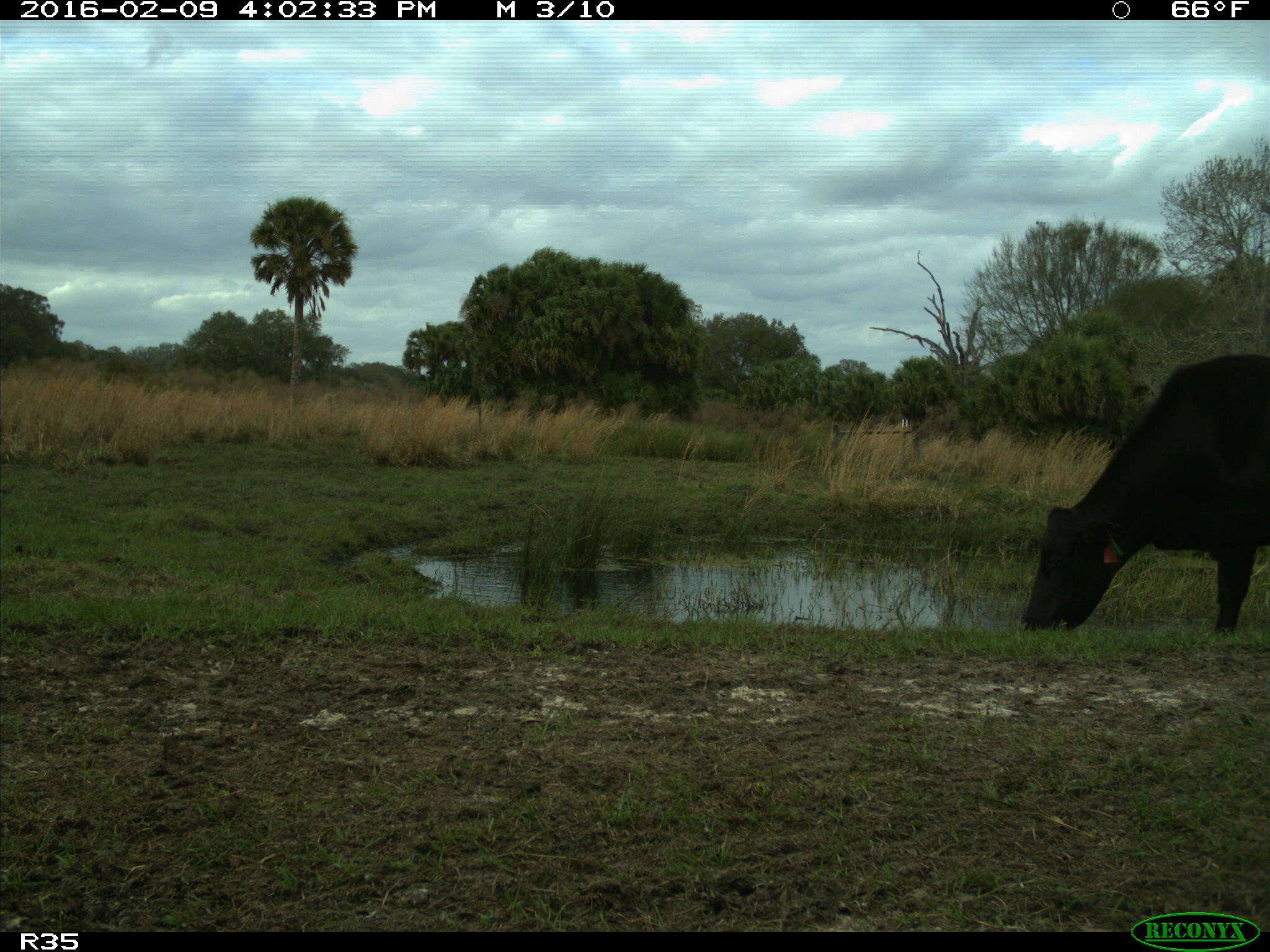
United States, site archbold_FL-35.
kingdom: Animalia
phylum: Chordata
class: Mammalia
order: Artiodactyla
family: Bovidae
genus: Bos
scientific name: Bos taurus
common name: domestic cow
Bos taurus (domestic cow).